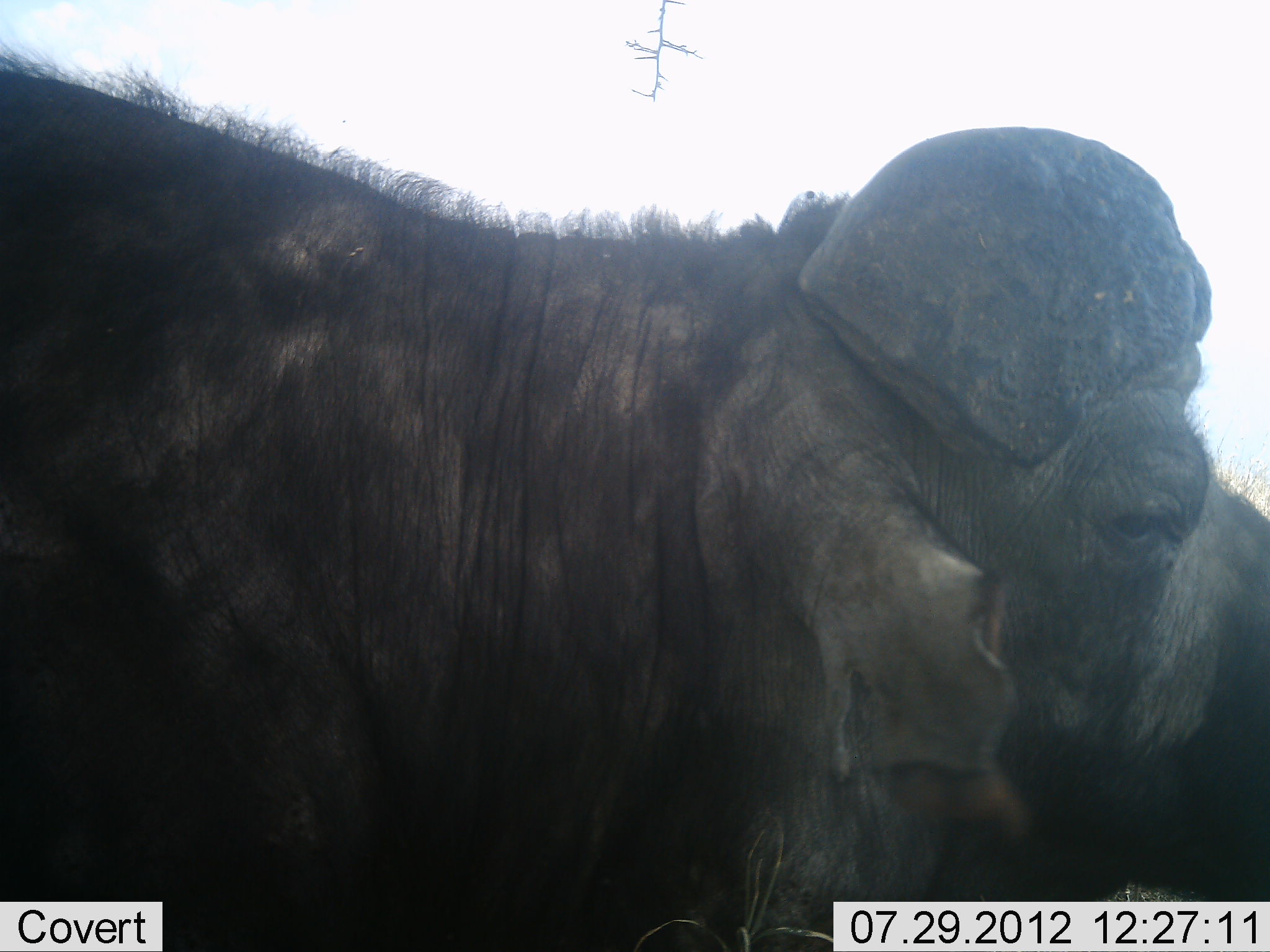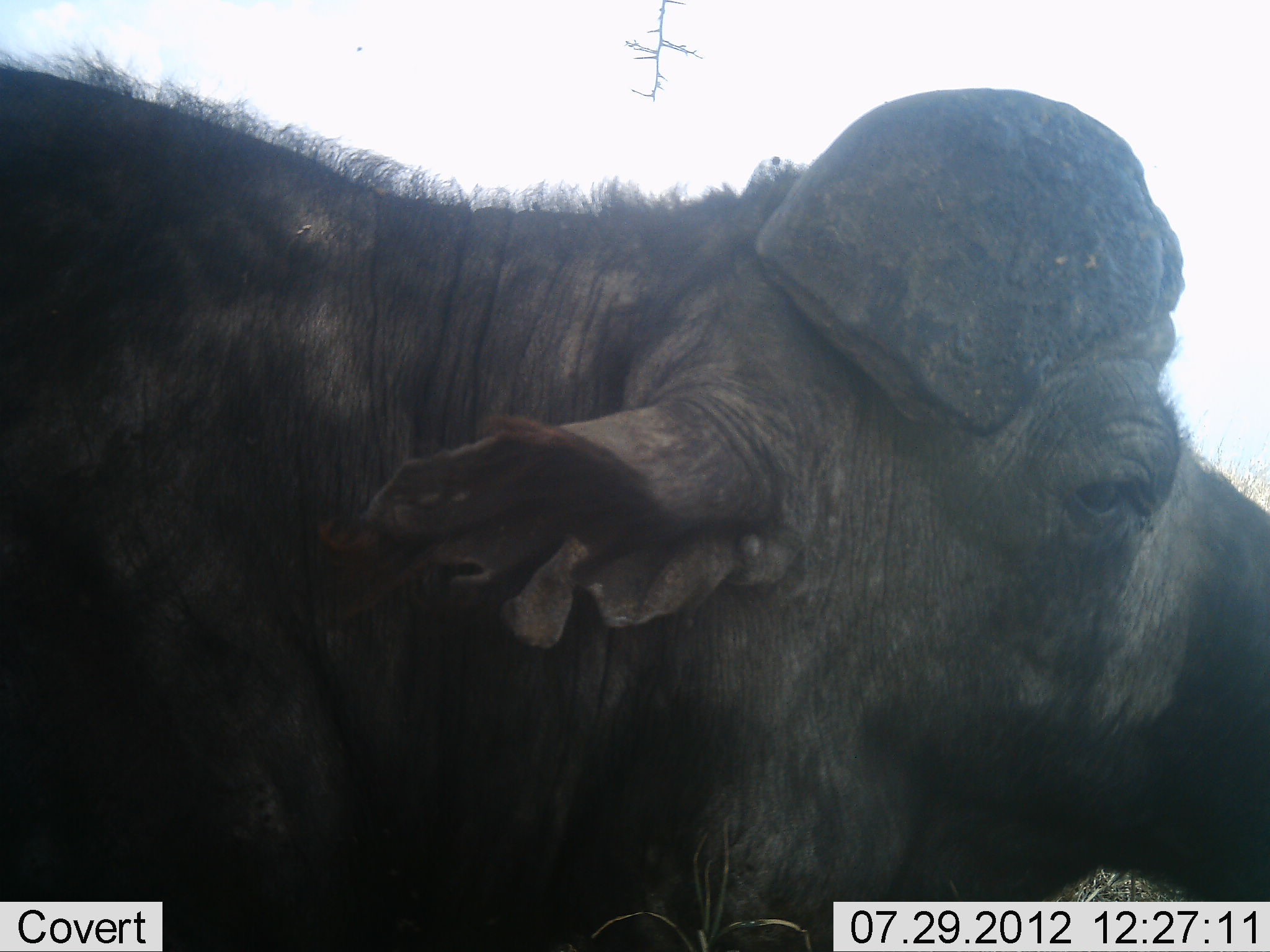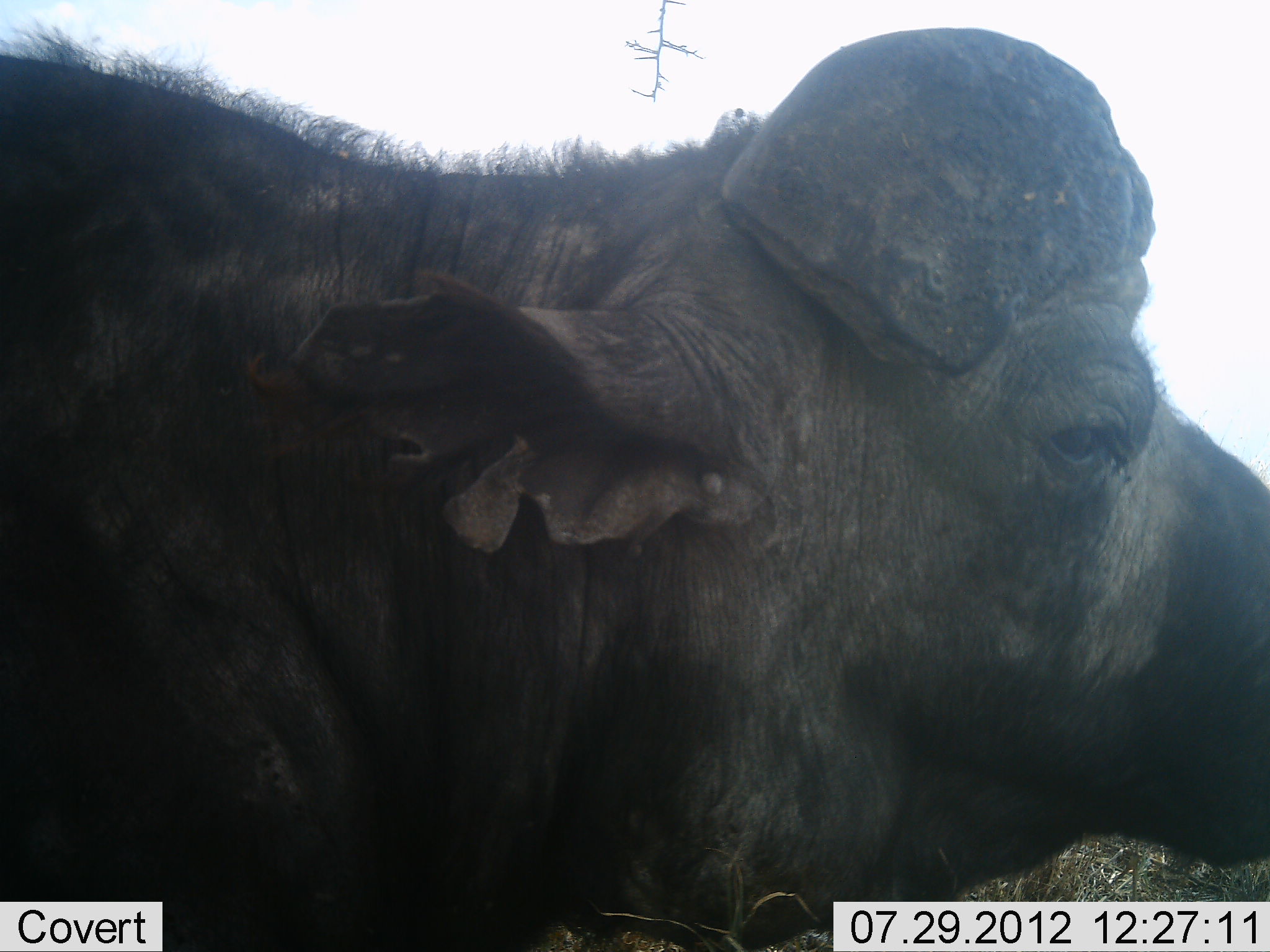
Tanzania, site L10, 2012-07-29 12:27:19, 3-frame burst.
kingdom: Animalia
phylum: Chordata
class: Mammalia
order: Artiodactyla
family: Bovidae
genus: Syncerus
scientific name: Syncerus caffer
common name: cape buffalo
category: buffalo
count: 1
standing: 80%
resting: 10%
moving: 10%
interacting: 0%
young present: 0%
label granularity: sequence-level